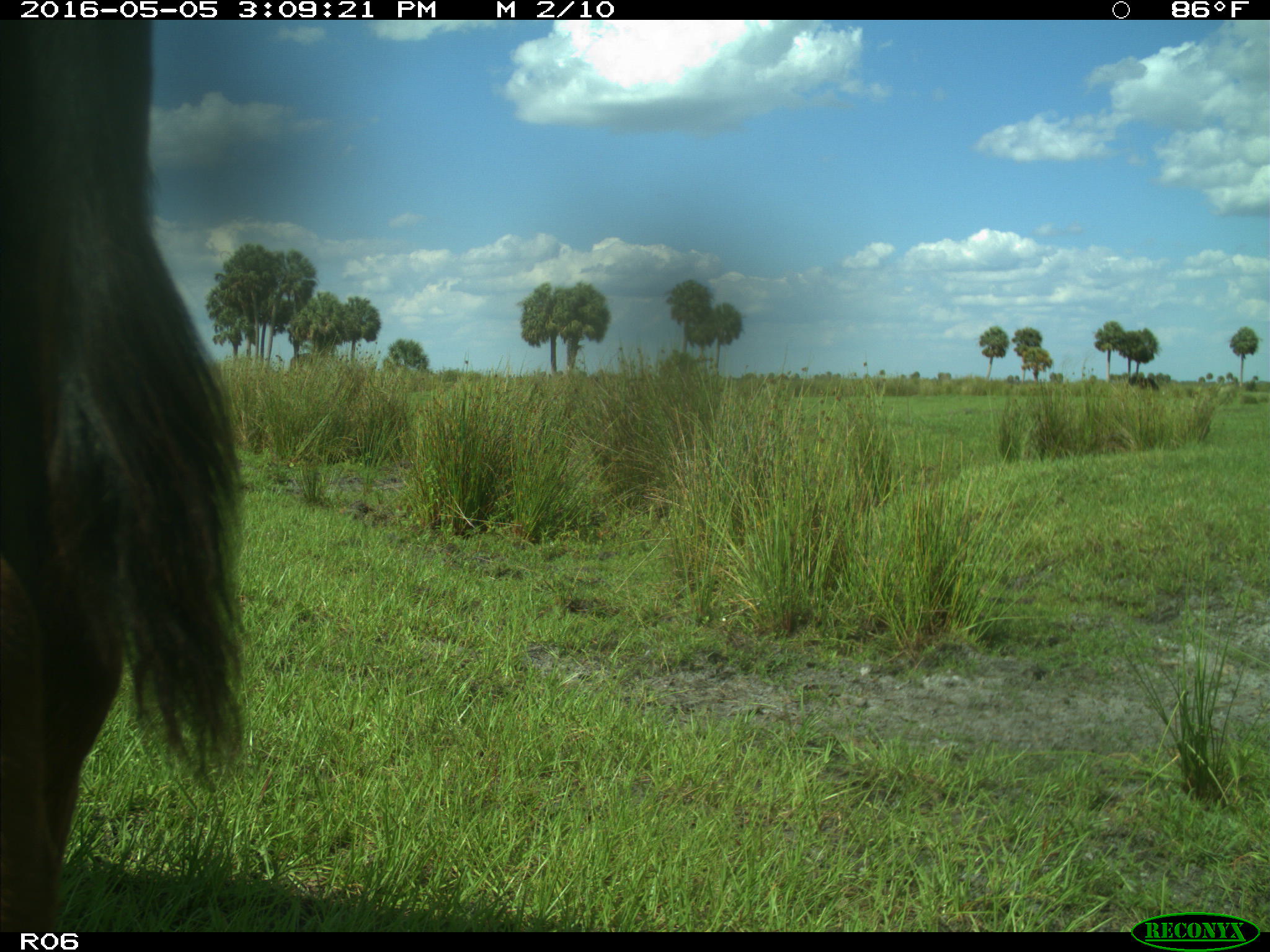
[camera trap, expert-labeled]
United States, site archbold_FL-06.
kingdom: Animalia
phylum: Chordata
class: Mammalia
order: Artiodactyla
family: Bovidae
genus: Bos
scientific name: Bos taurus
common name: domestic cow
Bos taurus (domestic cow).